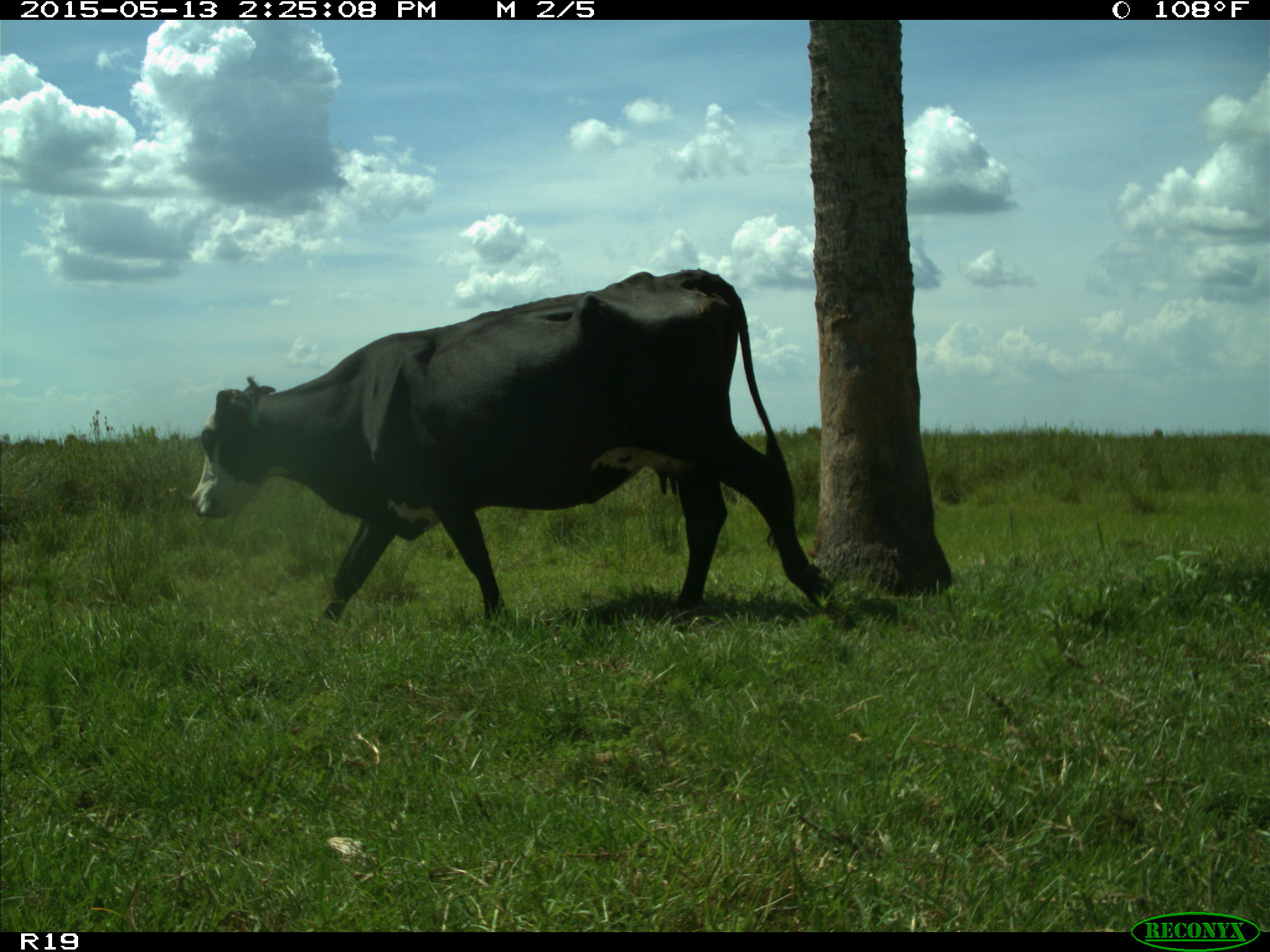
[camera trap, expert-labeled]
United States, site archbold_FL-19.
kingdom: Animalia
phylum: Chordata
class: Mammalia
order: Artiodactyla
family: Bovidae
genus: Bos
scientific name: Bos taurus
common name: domestic cow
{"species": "Bos taurus (domestic cow)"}